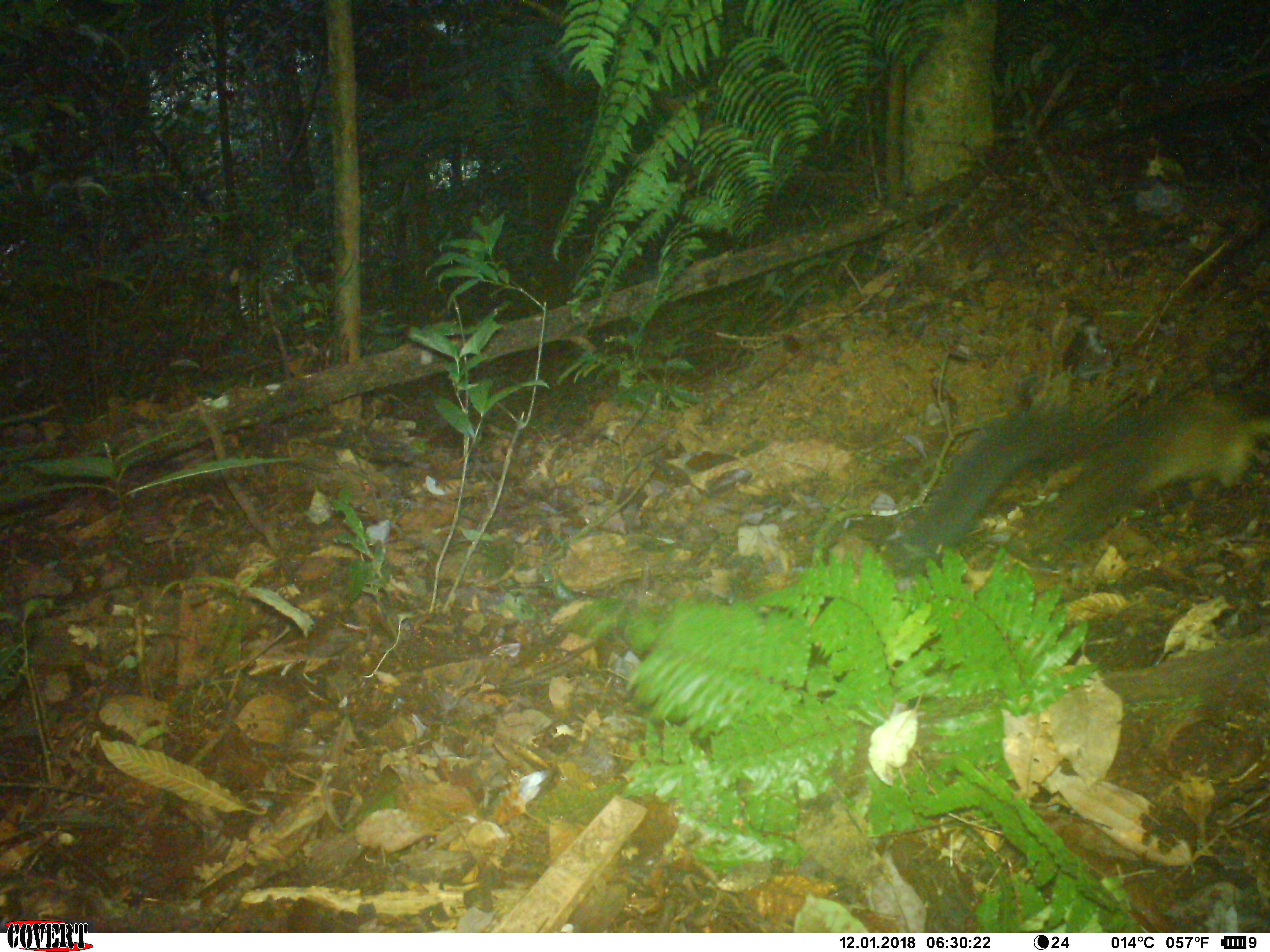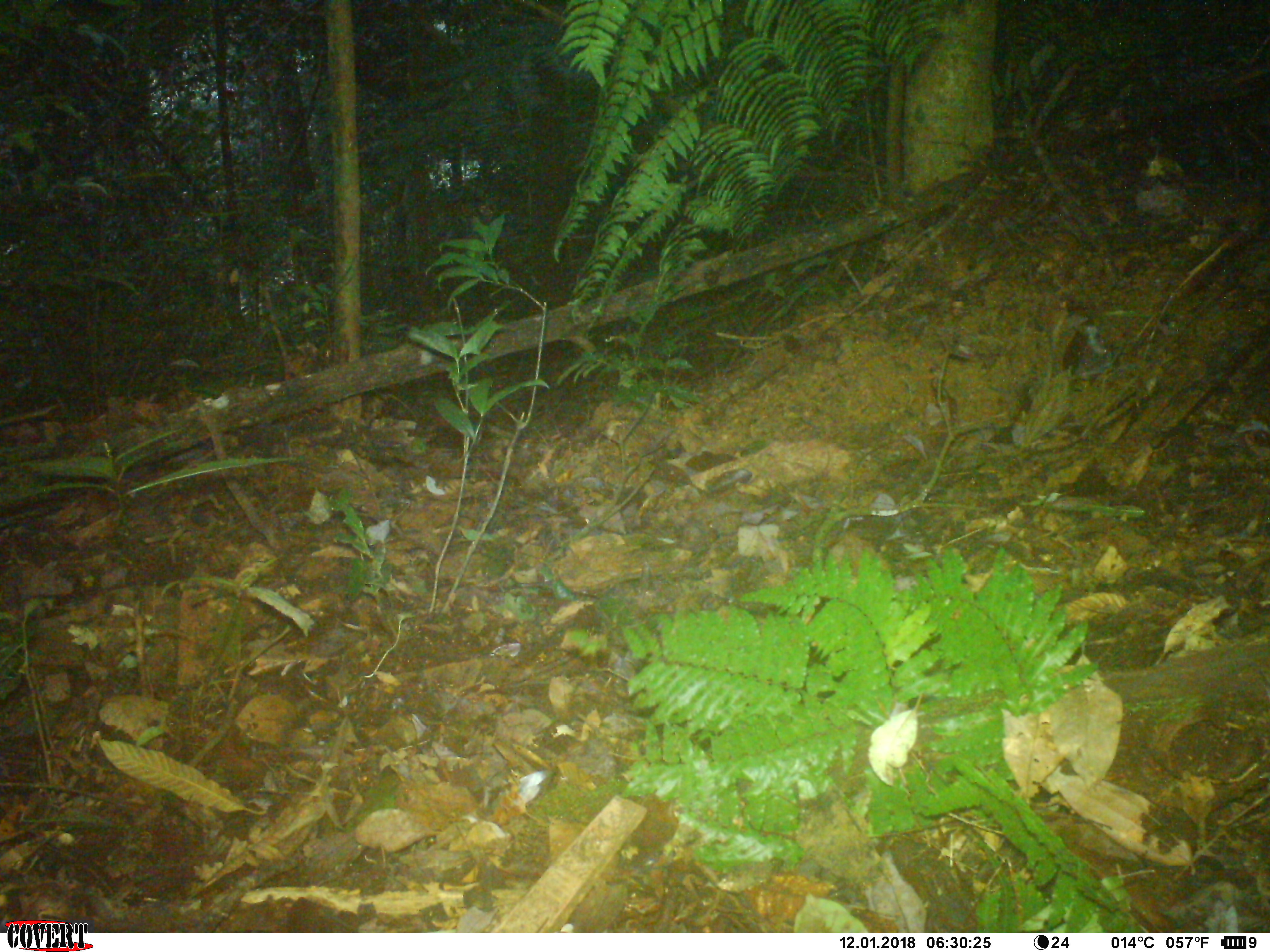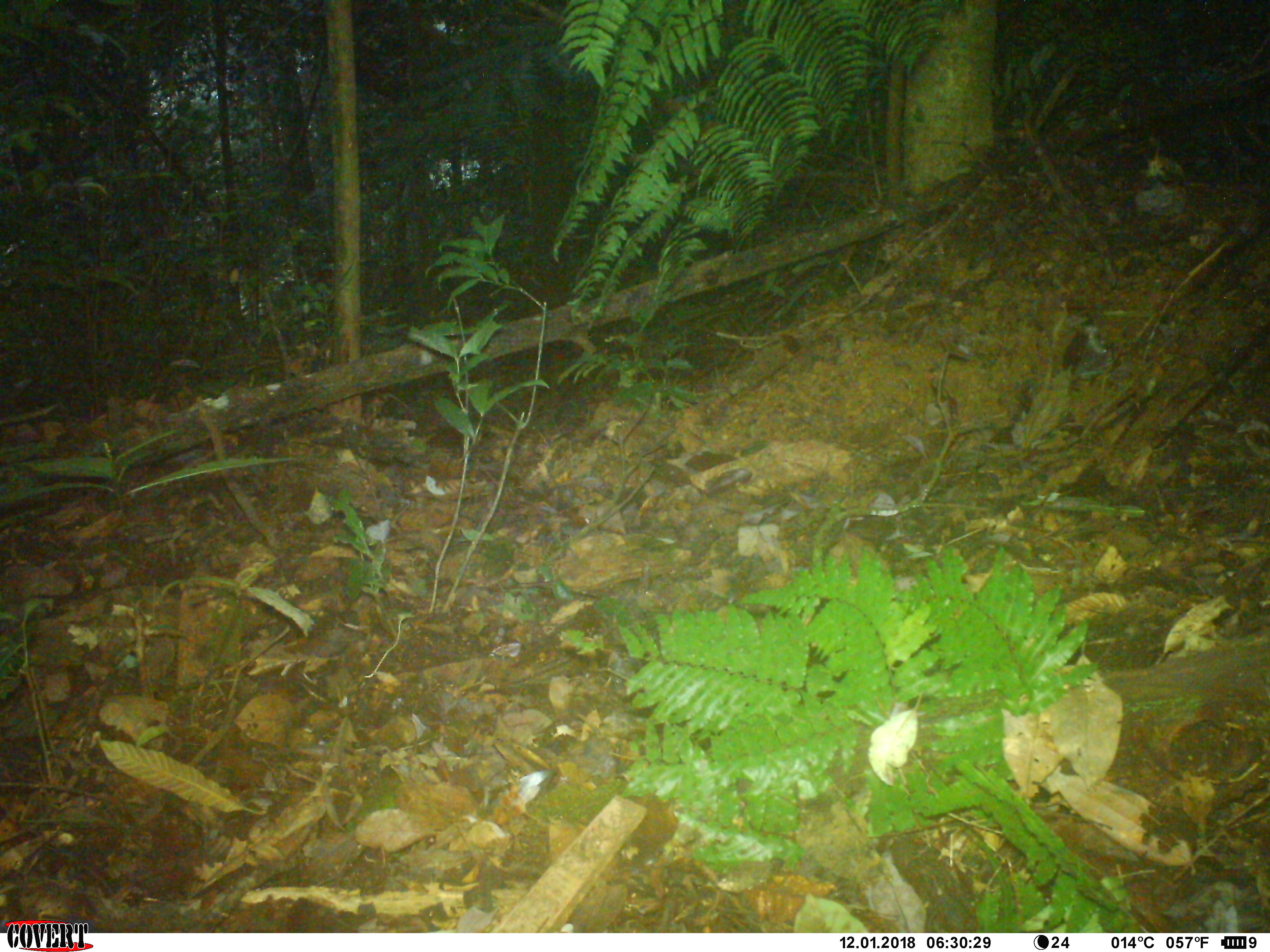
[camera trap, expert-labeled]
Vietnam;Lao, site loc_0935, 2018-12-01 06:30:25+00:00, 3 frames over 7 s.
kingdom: Animalia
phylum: Chordata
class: Mammalia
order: Carnivora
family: Mustelidae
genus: Martes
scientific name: Martes flavigula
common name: yellow-throated marten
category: yellow throated marten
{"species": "yellow throated marten (yellow-throated marten) (Martes flavigula)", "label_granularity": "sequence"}